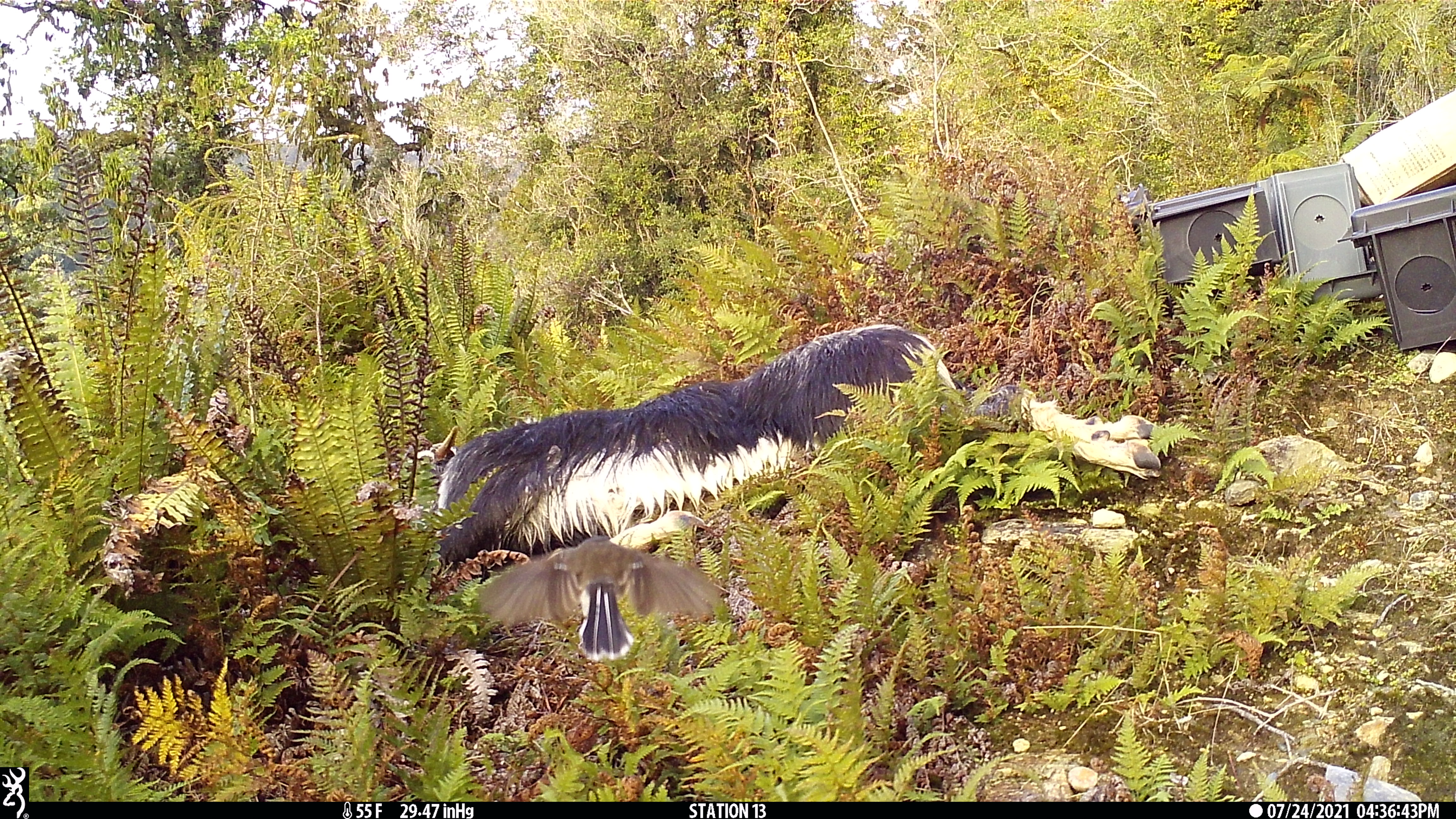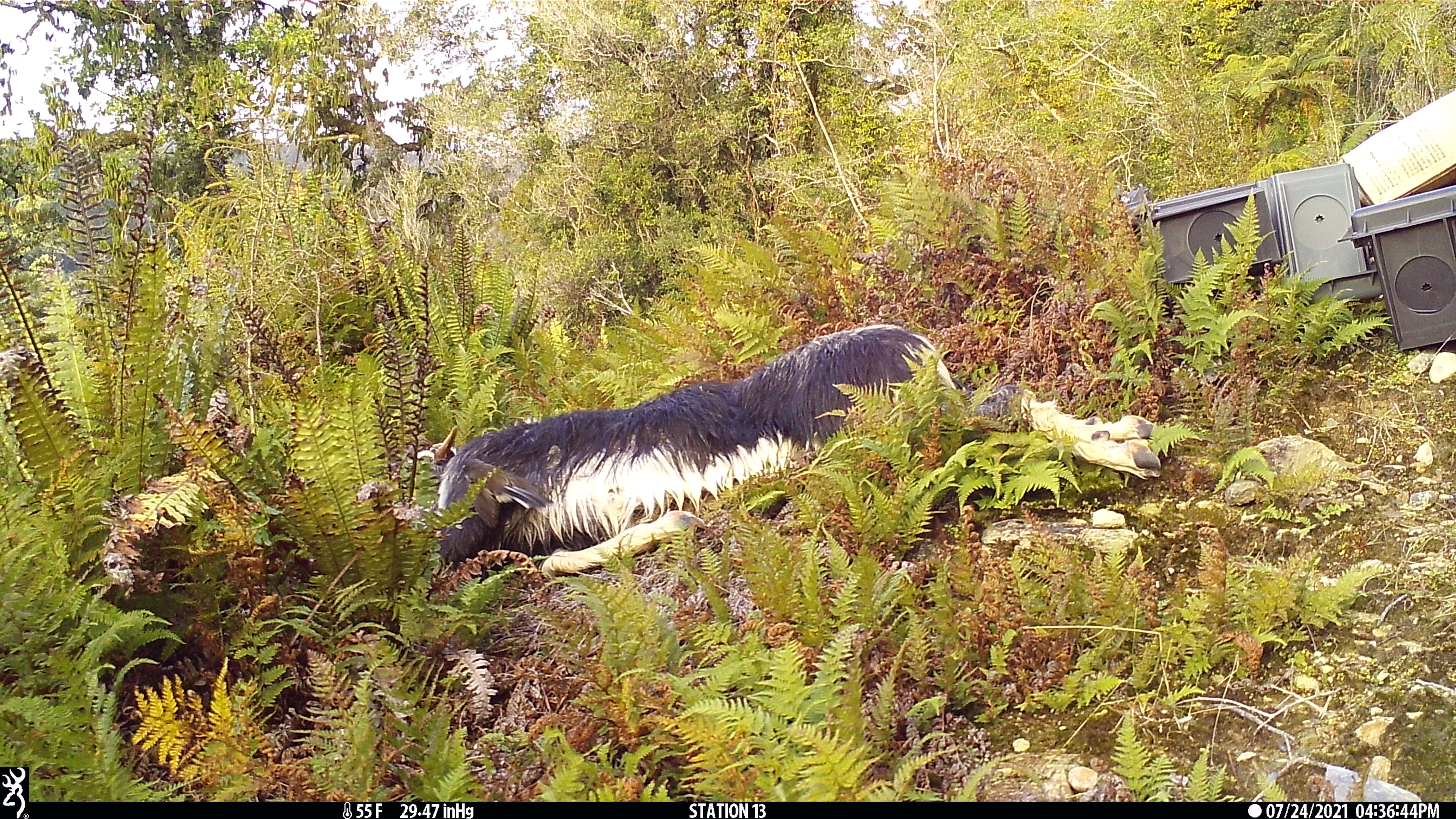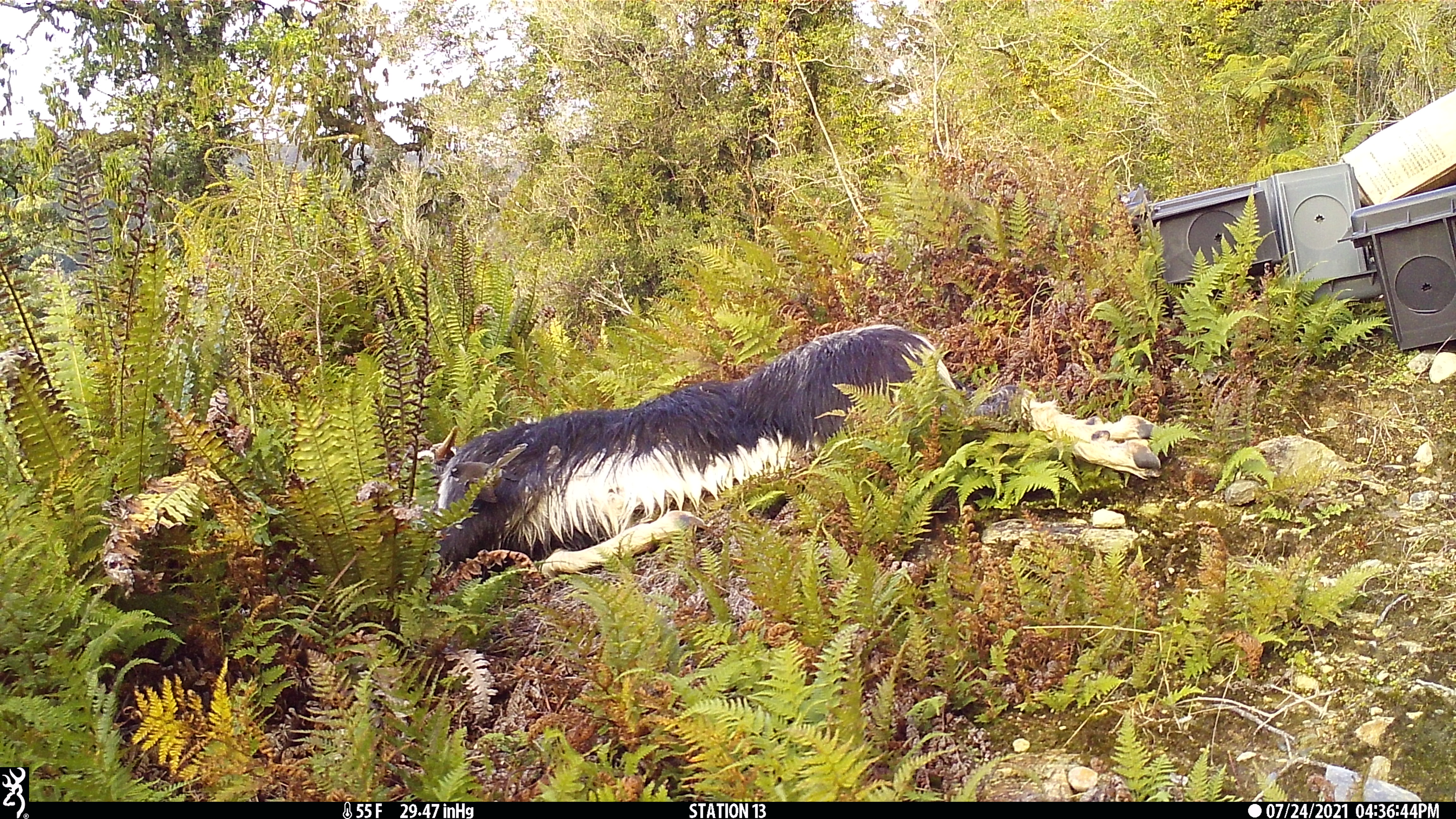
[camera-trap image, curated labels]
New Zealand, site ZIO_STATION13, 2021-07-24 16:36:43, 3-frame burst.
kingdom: Animalia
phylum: Chordata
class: Aves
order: Passeriformes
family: Rhipiduridae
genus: Rhipidura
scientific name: Rhipidura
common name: fantails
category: fantail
Fantail (fantails) (Rhipidura).